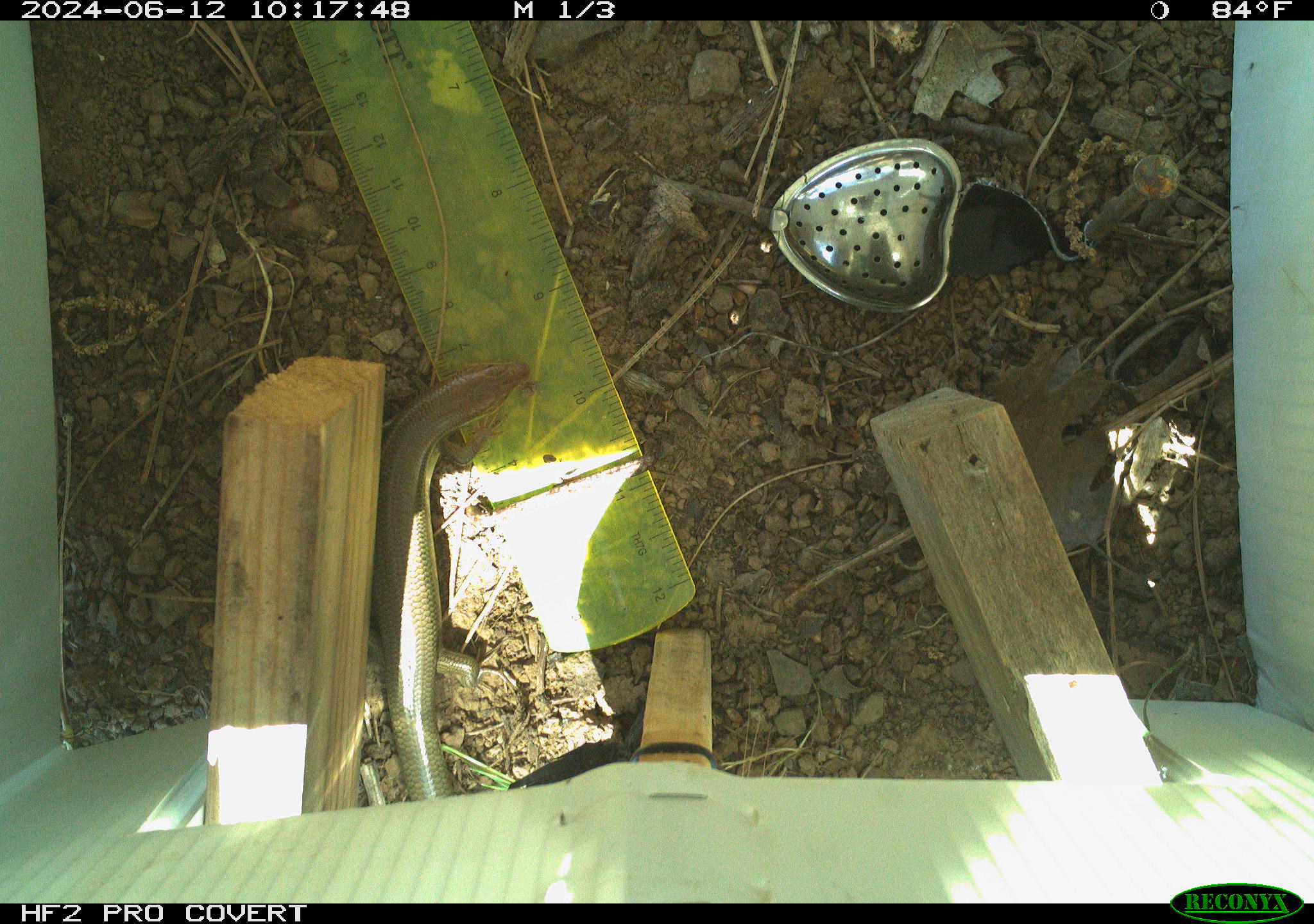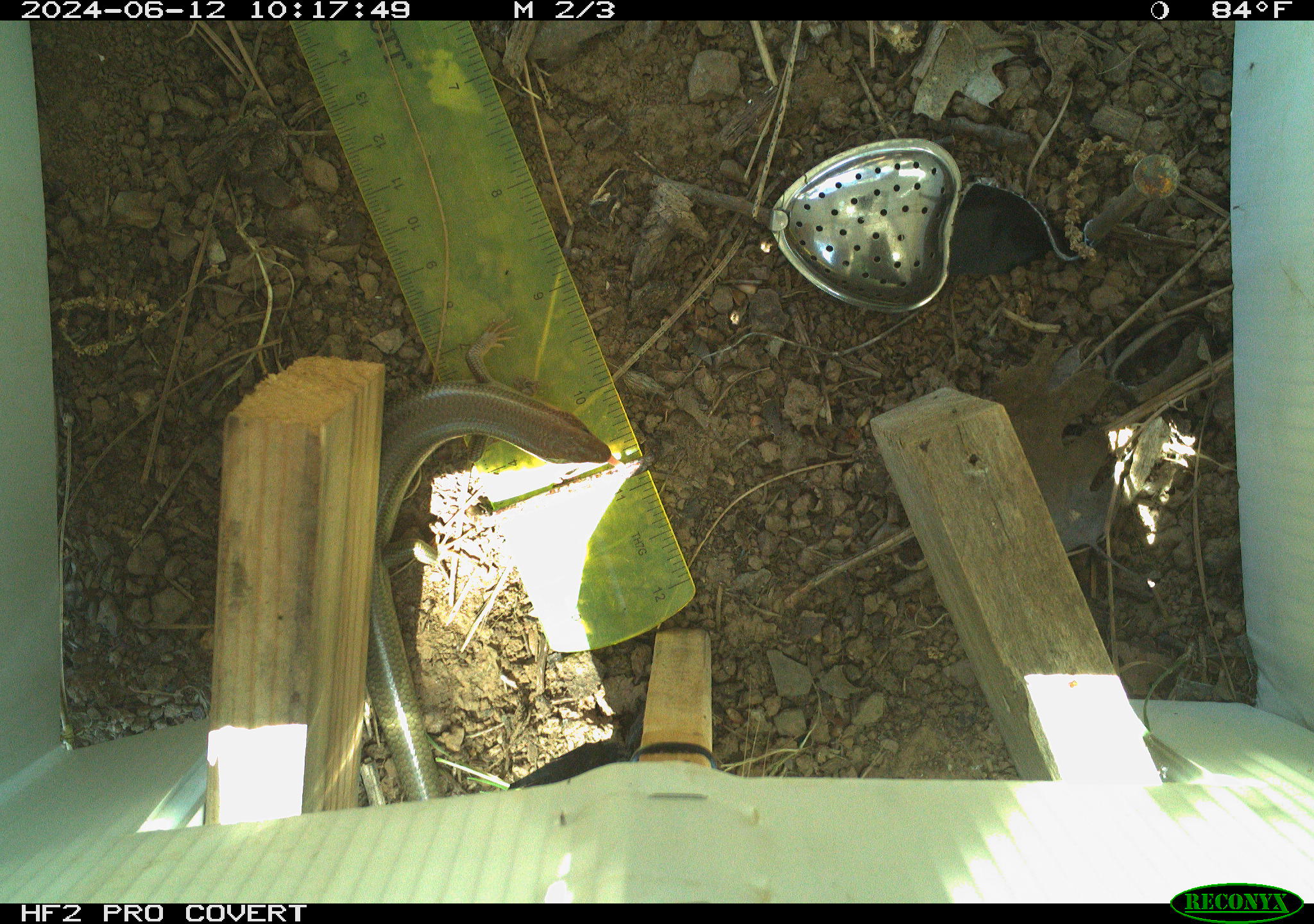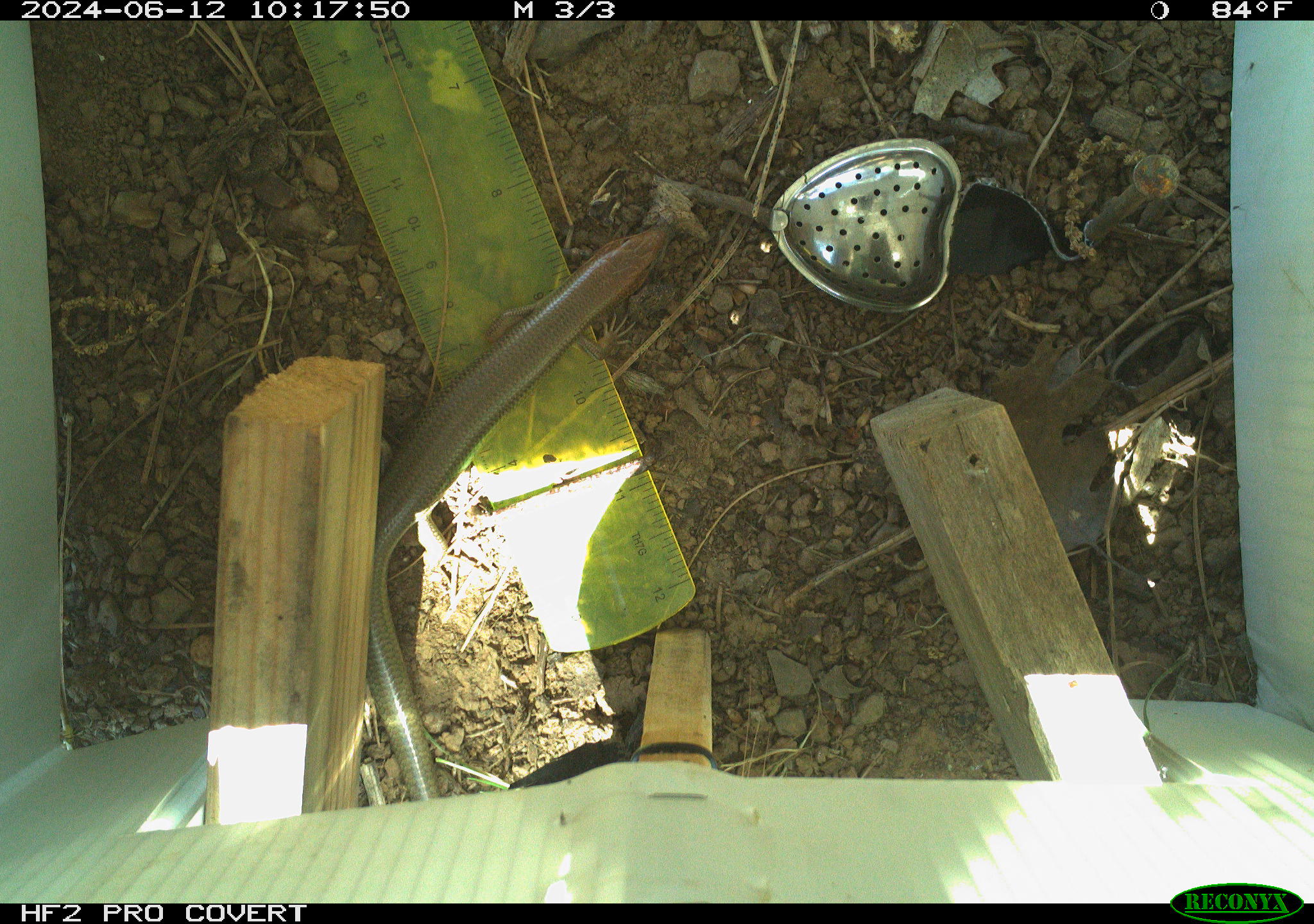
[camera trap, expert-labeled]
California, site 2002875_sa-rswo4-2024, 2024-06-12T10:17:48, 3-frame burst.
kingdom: Animalia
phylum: Chordata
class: Reptilia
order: Squamata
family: Scincidae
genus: Plestiodon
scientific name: Plestiodon gilberti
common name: gilbert's skink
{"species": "gilbert's skink (Plestiodon gilberti)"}